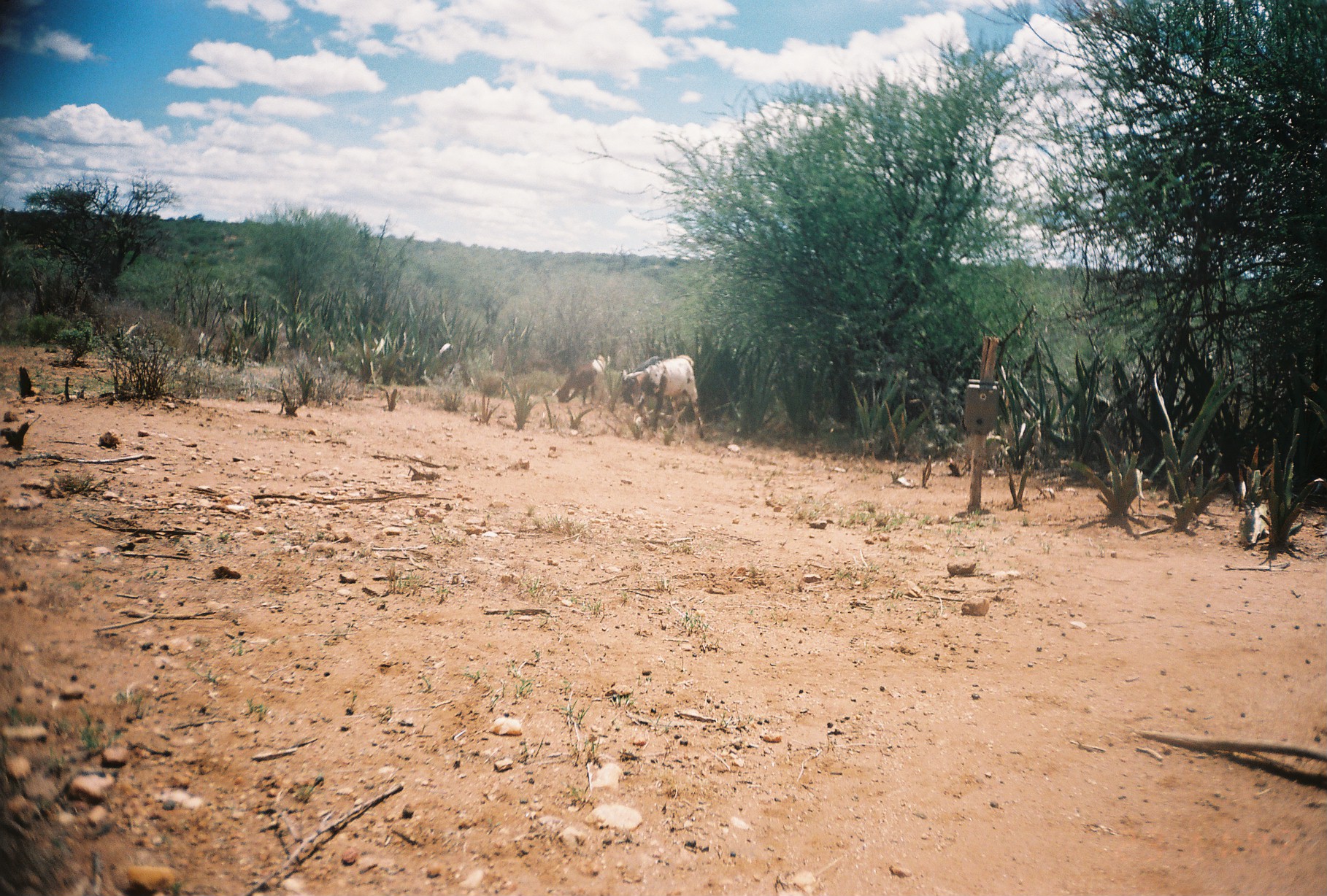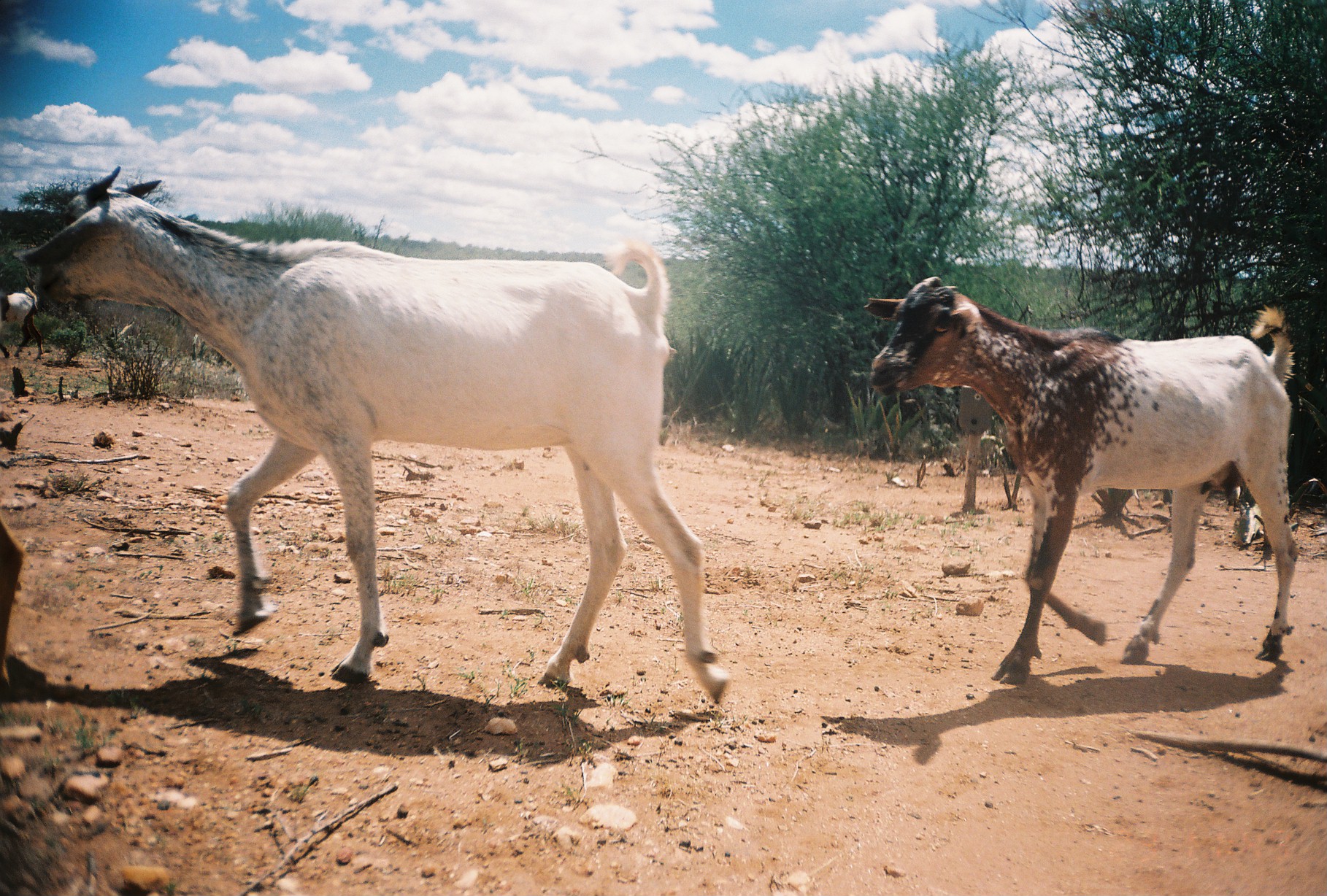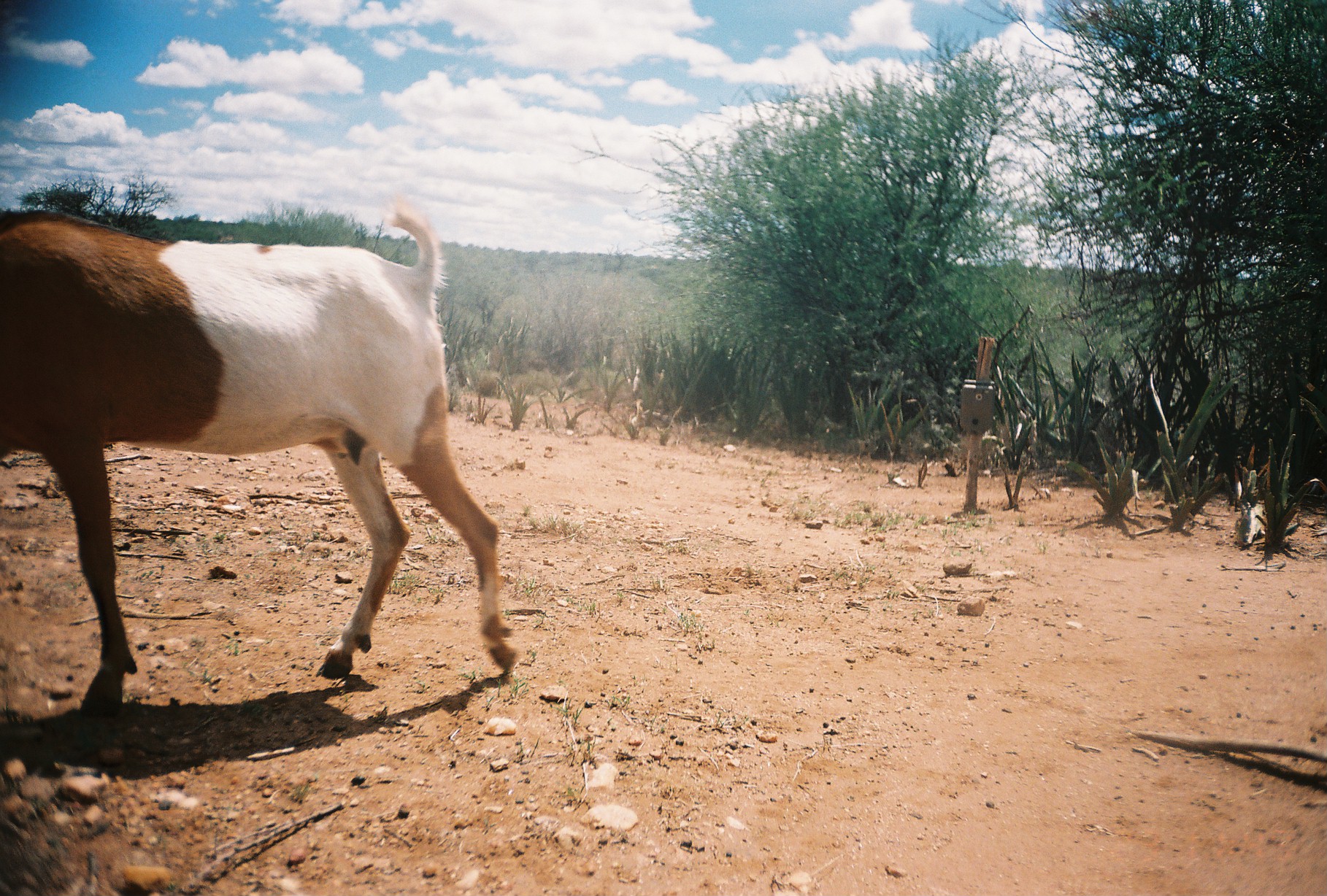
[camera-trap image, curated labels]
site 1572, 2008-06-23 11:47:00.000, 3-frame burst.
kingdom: Animalia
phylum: Chordata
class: Mammalia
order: Artiodactyla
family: Bovidae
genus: Capra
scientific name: Capra aegagrus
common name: wild goat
Capra aegagrus (wild goat), count 3.